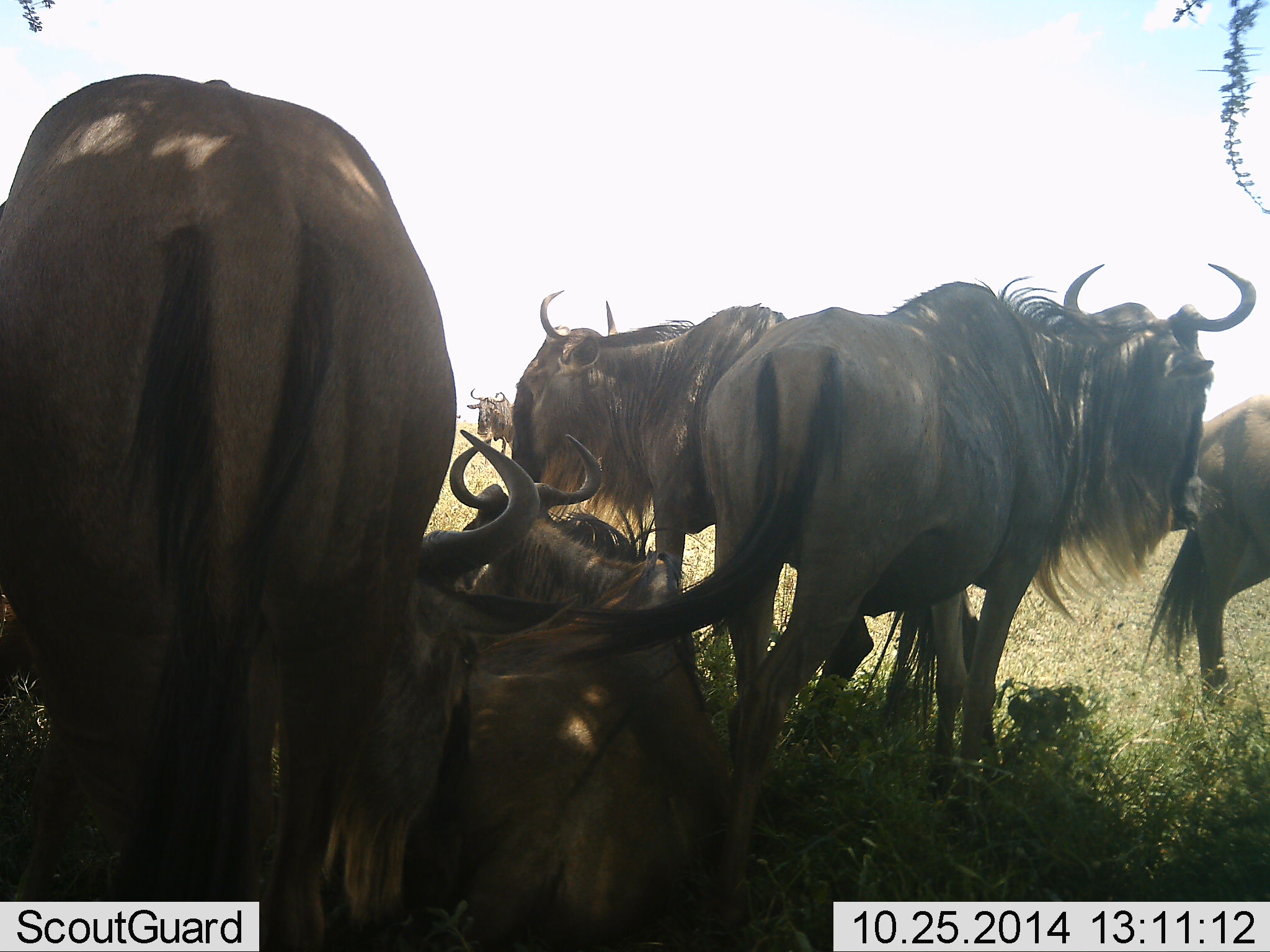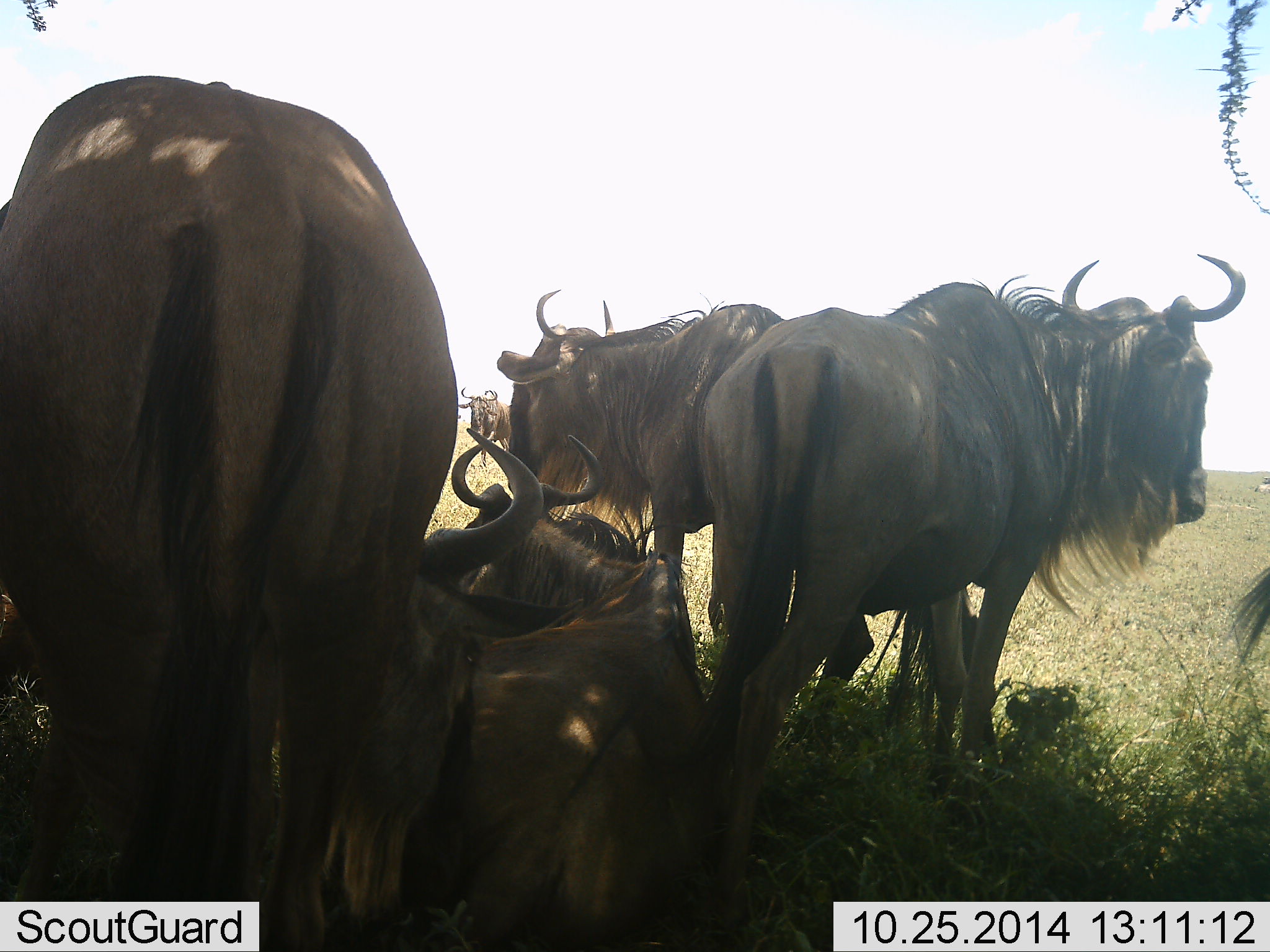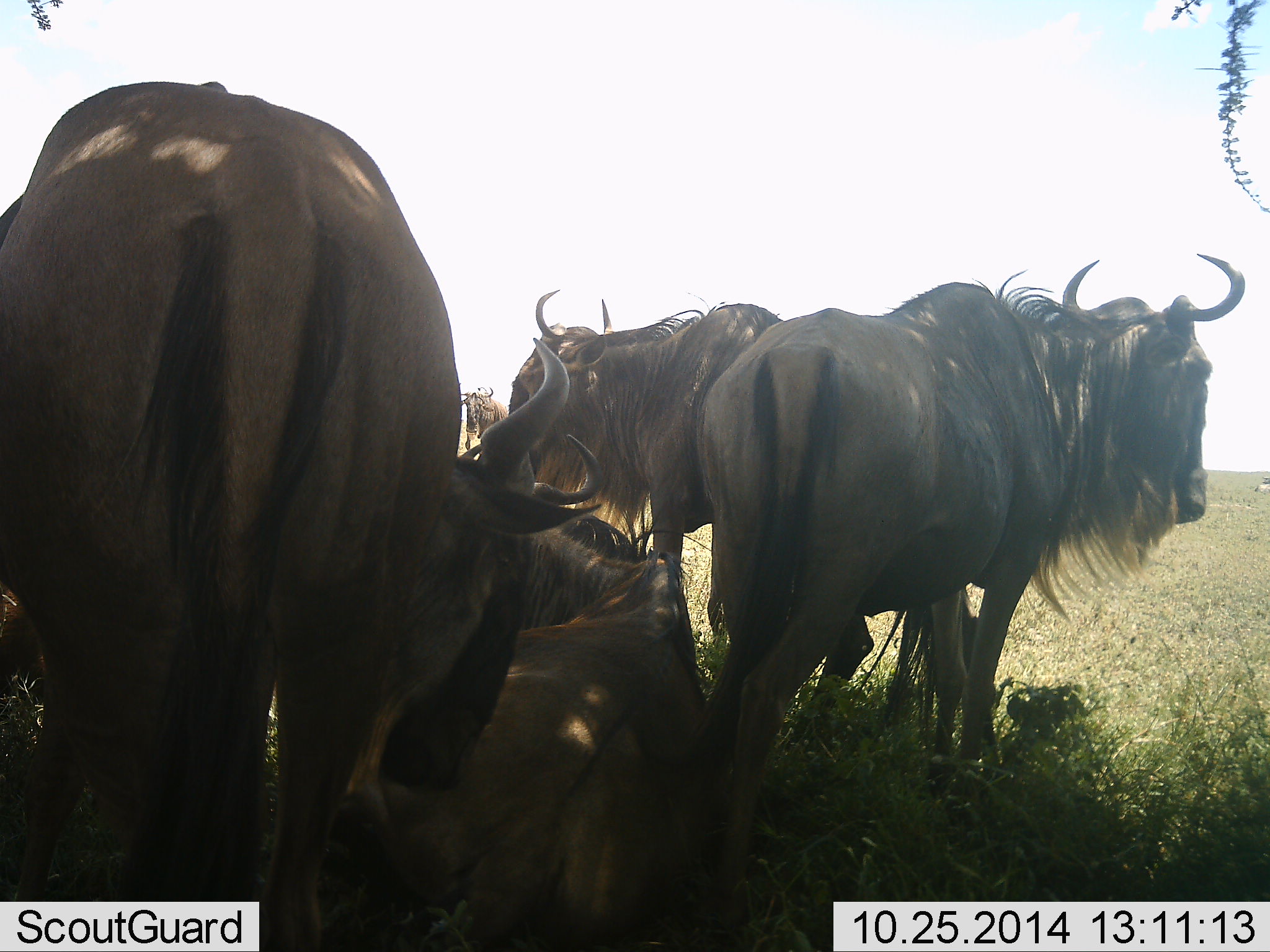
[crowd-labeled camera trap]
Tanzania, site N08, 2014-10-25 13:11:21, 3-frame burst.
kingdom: Animalia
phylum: Chordata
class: Mammalia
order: Artiodactyla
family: Bovidae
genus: Connochaetes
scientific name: Connochaetes taurinus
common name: blue wildebeest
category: wildebeest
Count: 6.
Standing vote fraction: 80%.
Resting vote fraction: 100%.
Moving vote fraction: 30%.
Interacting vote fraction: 0%.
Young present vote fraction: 0%.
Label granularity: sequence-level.